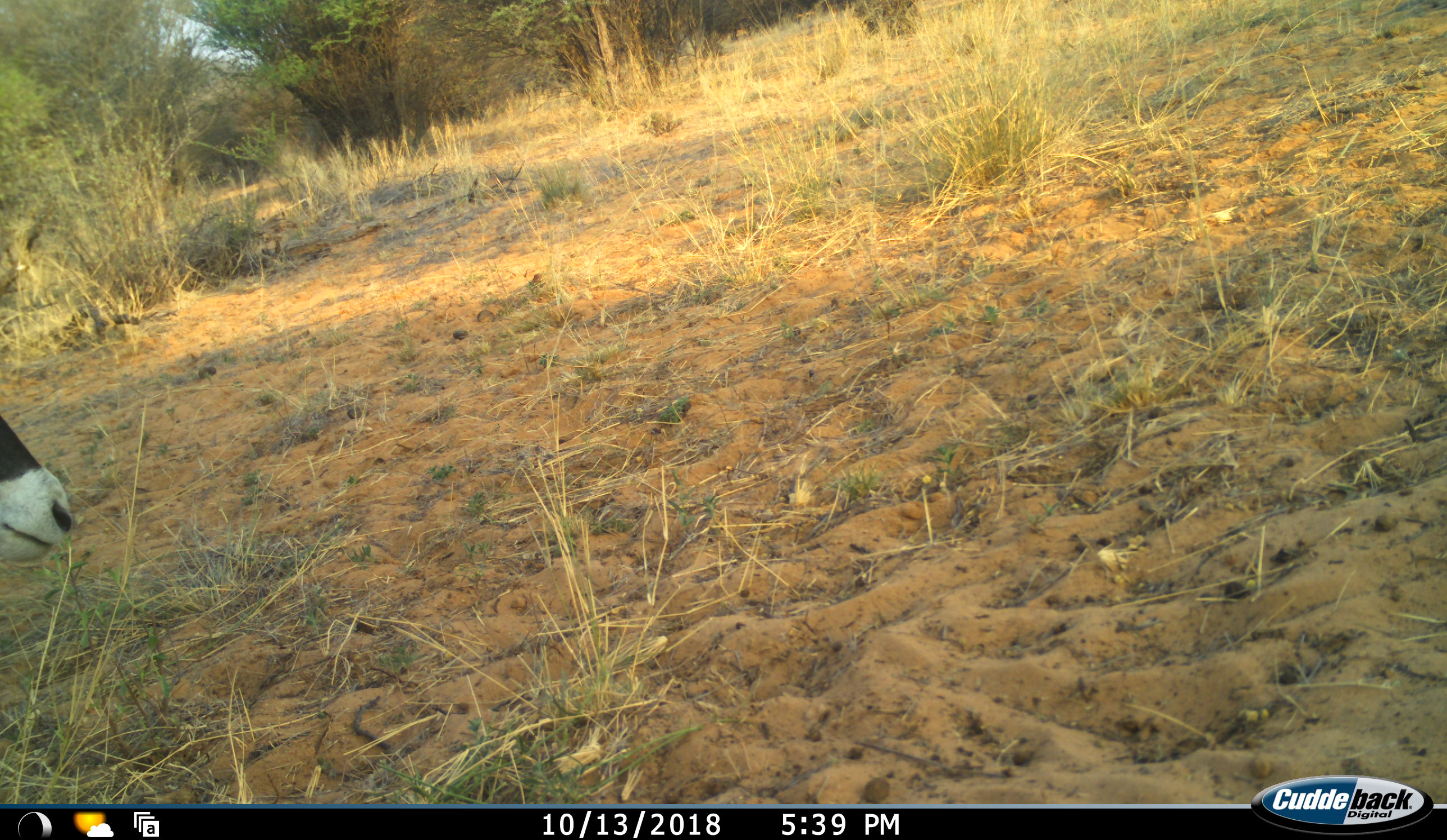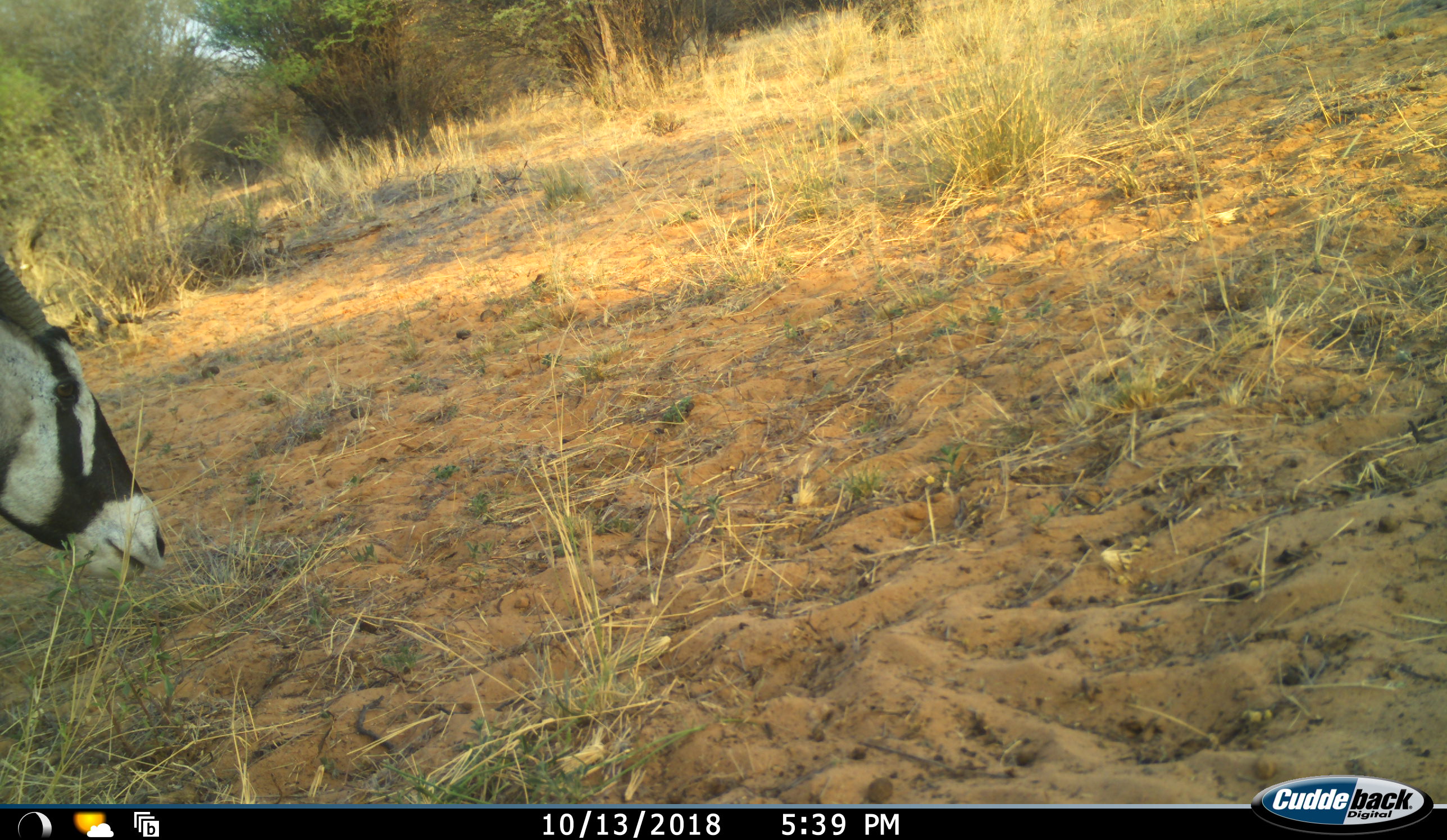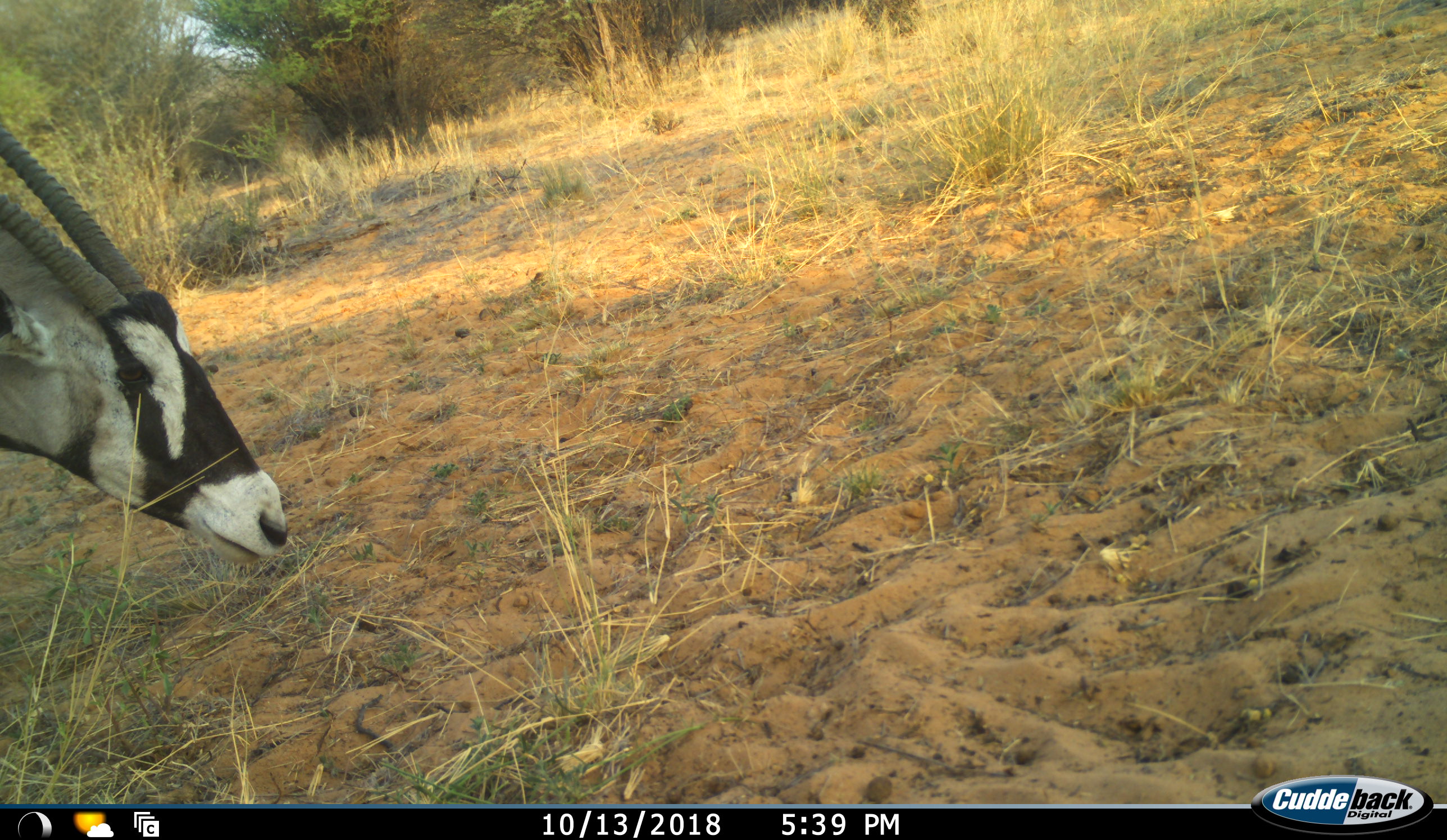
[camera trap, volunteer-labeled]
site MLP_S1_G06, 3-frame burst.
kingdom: Animalia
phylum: Chordata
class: Mammalia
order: Artiodactyla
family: Bovidae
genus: Oryx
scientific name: Oryx gazella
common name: gemsbok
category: oryx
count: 1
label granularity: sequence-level